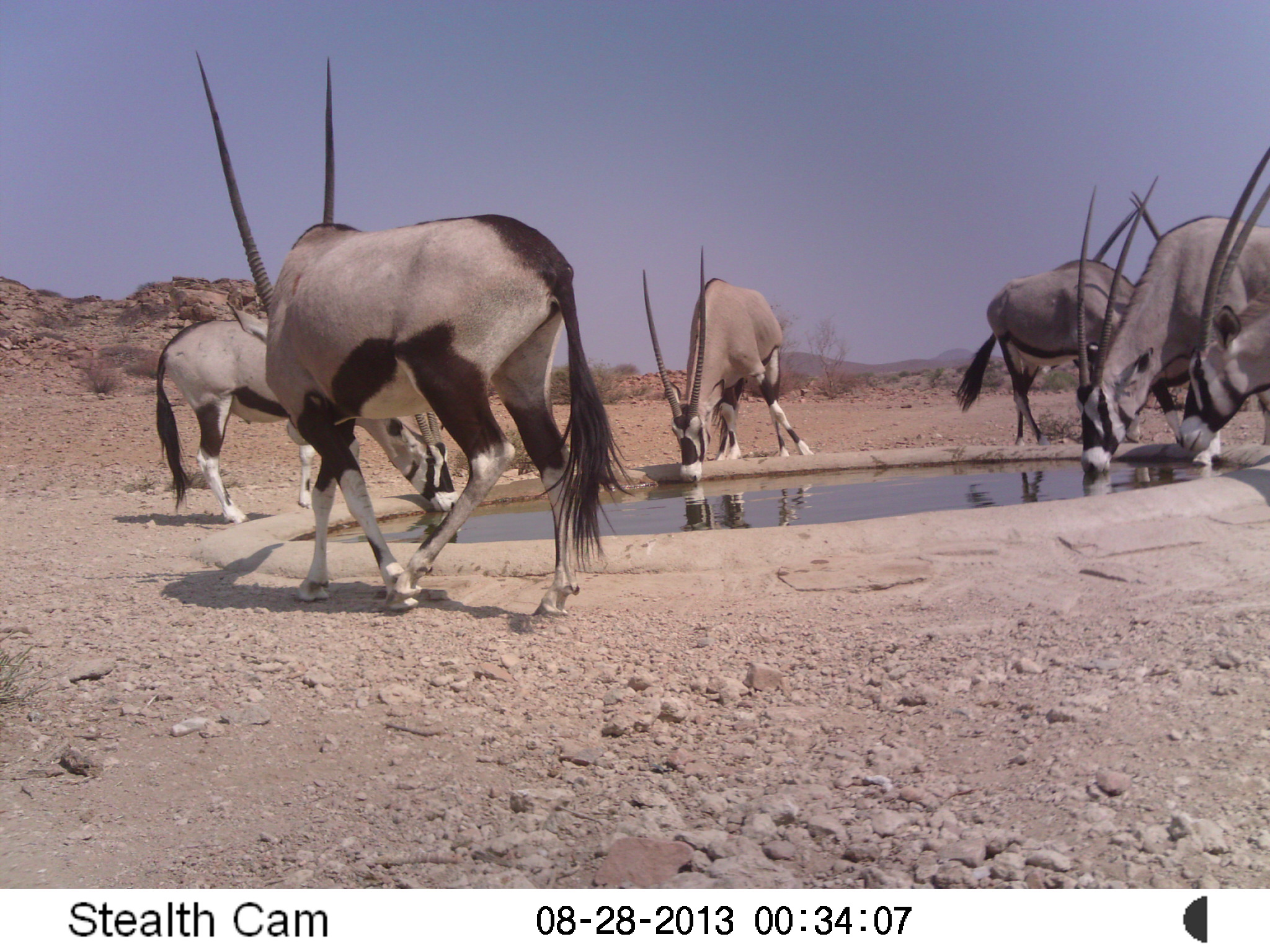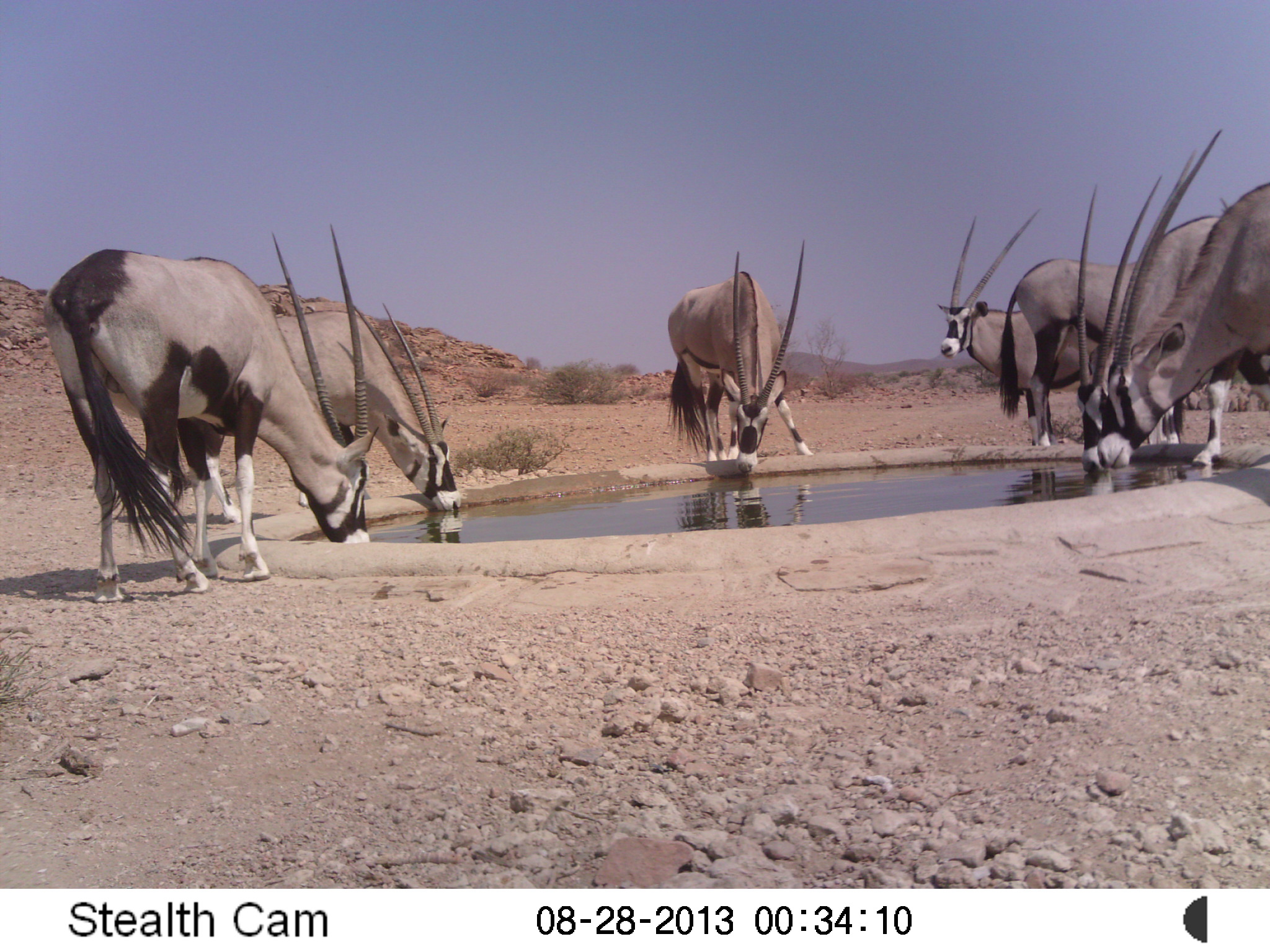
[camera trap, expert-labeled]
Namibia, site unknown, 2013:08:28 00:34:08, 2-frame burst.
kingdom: Animalia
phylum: Chordata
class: Mammalia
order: Artiodactyla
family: Bovidae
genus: Oryx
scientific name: Oryx gazella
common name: gemsbok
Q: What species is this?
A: Oryx gazella (gemsbok).